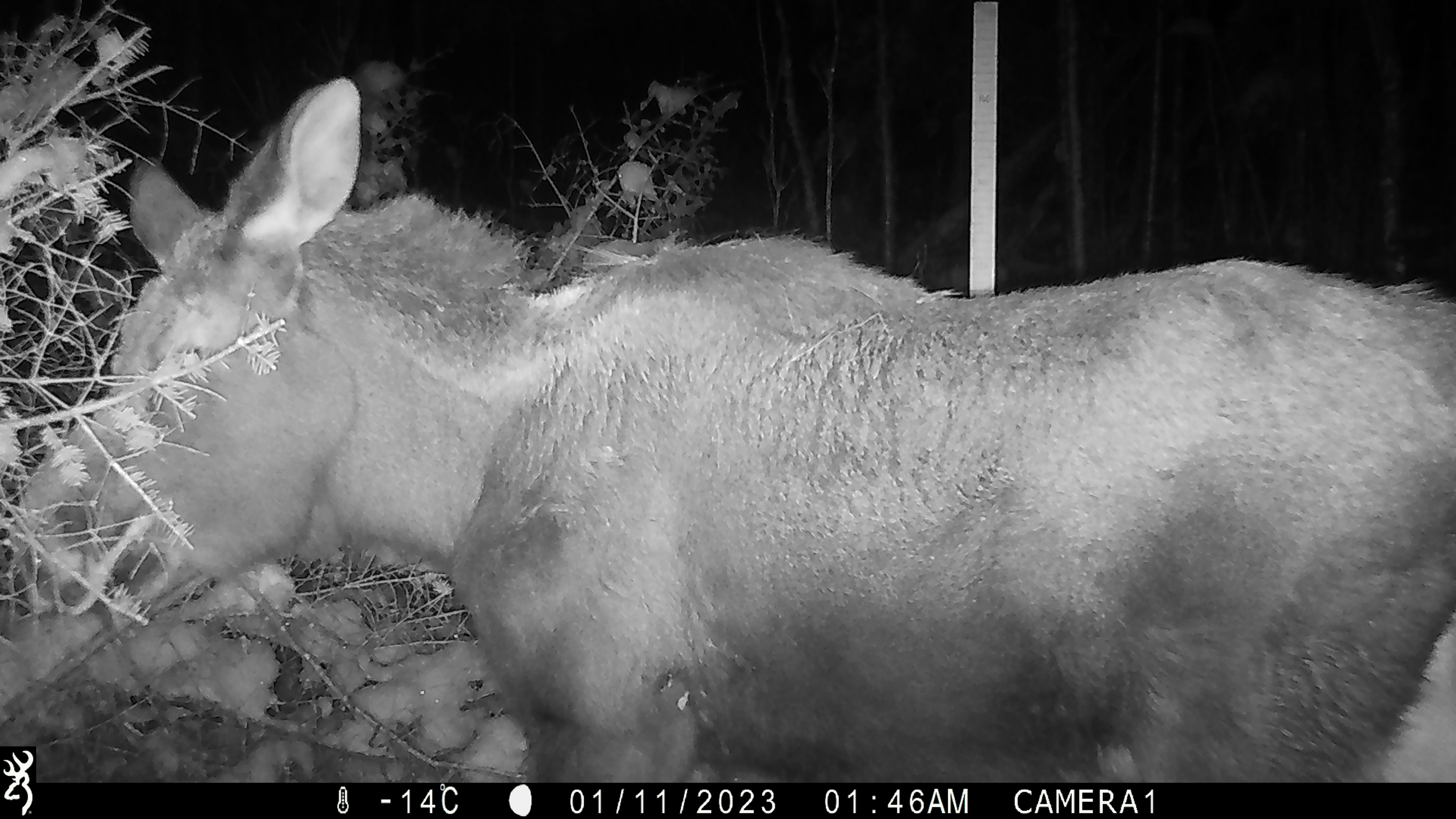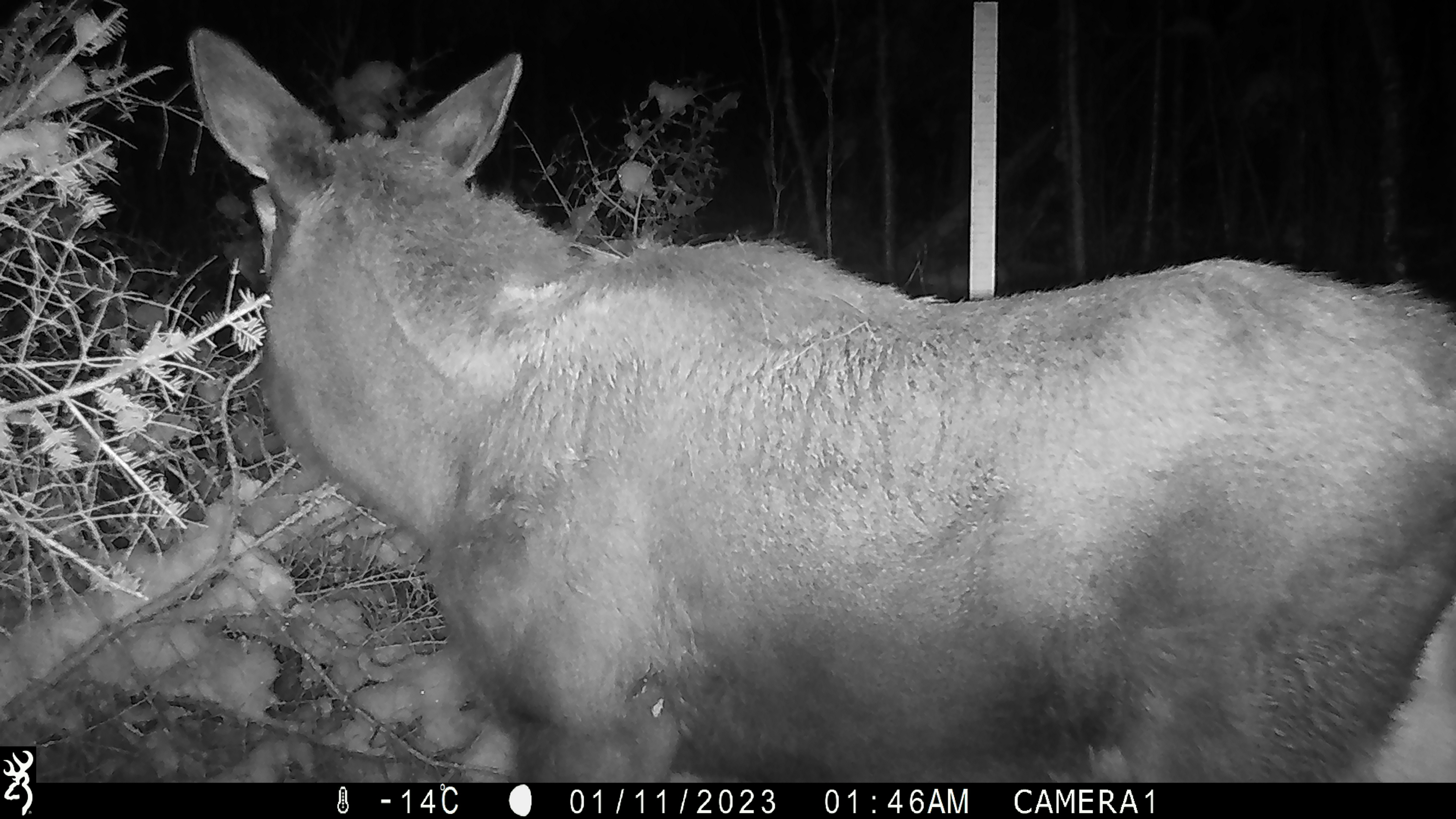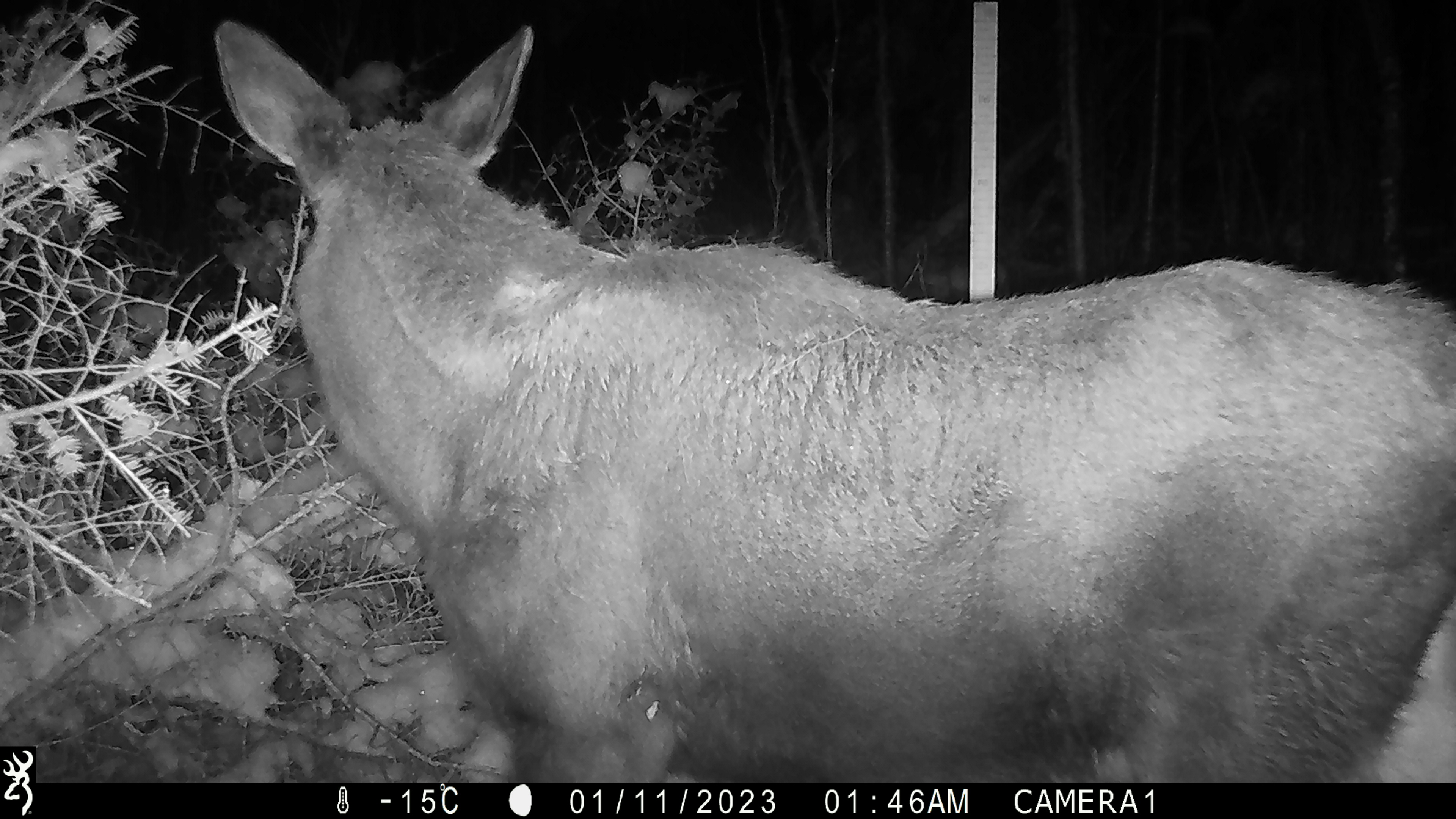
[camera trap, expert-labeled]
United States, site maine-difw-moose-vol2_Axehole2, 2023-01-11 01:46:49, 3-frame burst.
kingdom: Animalia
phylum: Chordata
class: Mammalia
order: Artiodactyla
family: Cervidae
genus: Alces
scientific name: Alces alces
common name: moose